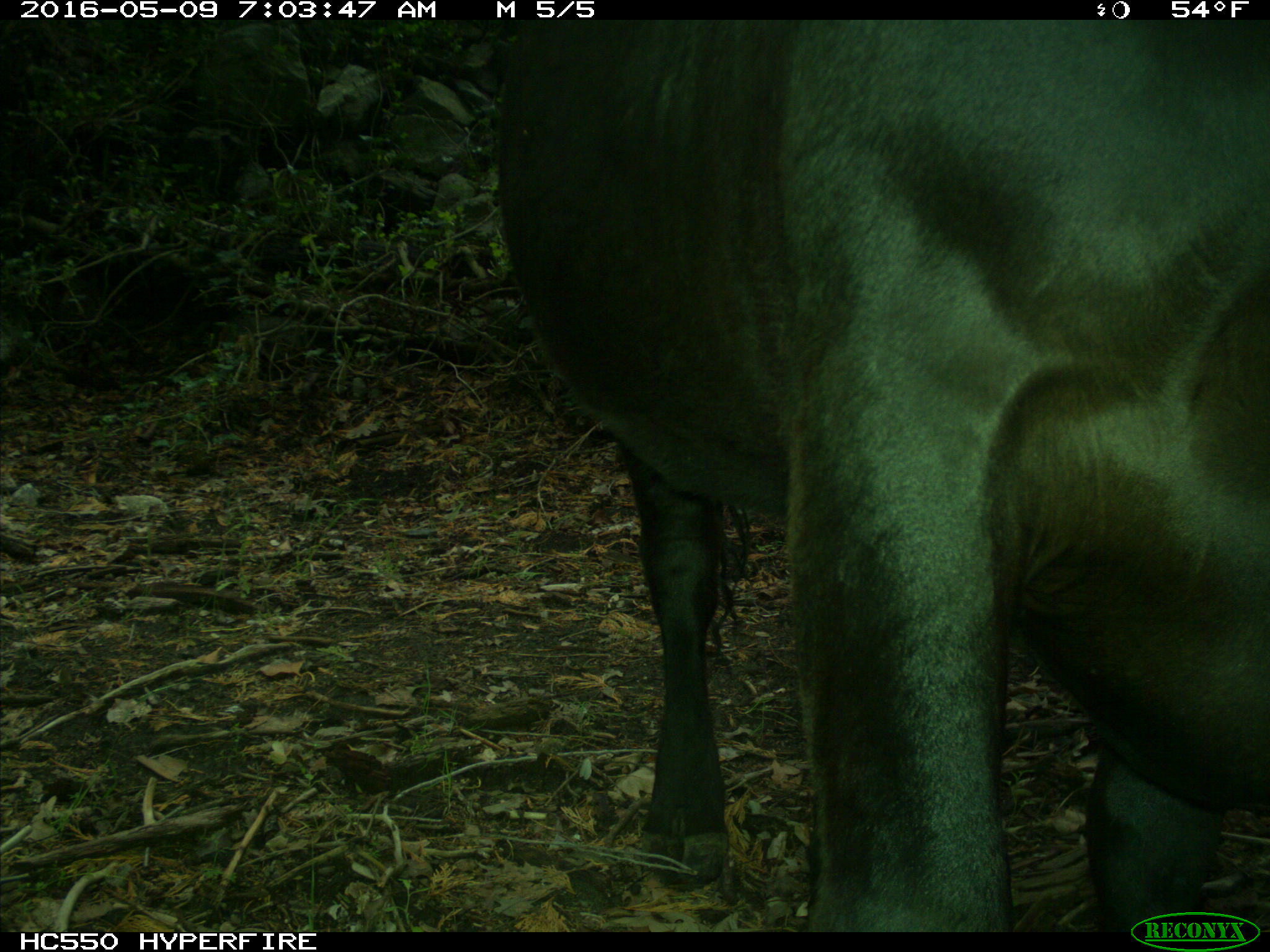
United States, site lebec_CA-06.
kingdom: Animalia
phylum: Chordata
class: Mammalia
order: Artiodactyla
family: Bovidae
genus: Bos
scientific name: Bos taurus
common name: domestic cow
Bos taurus (domestic cow).